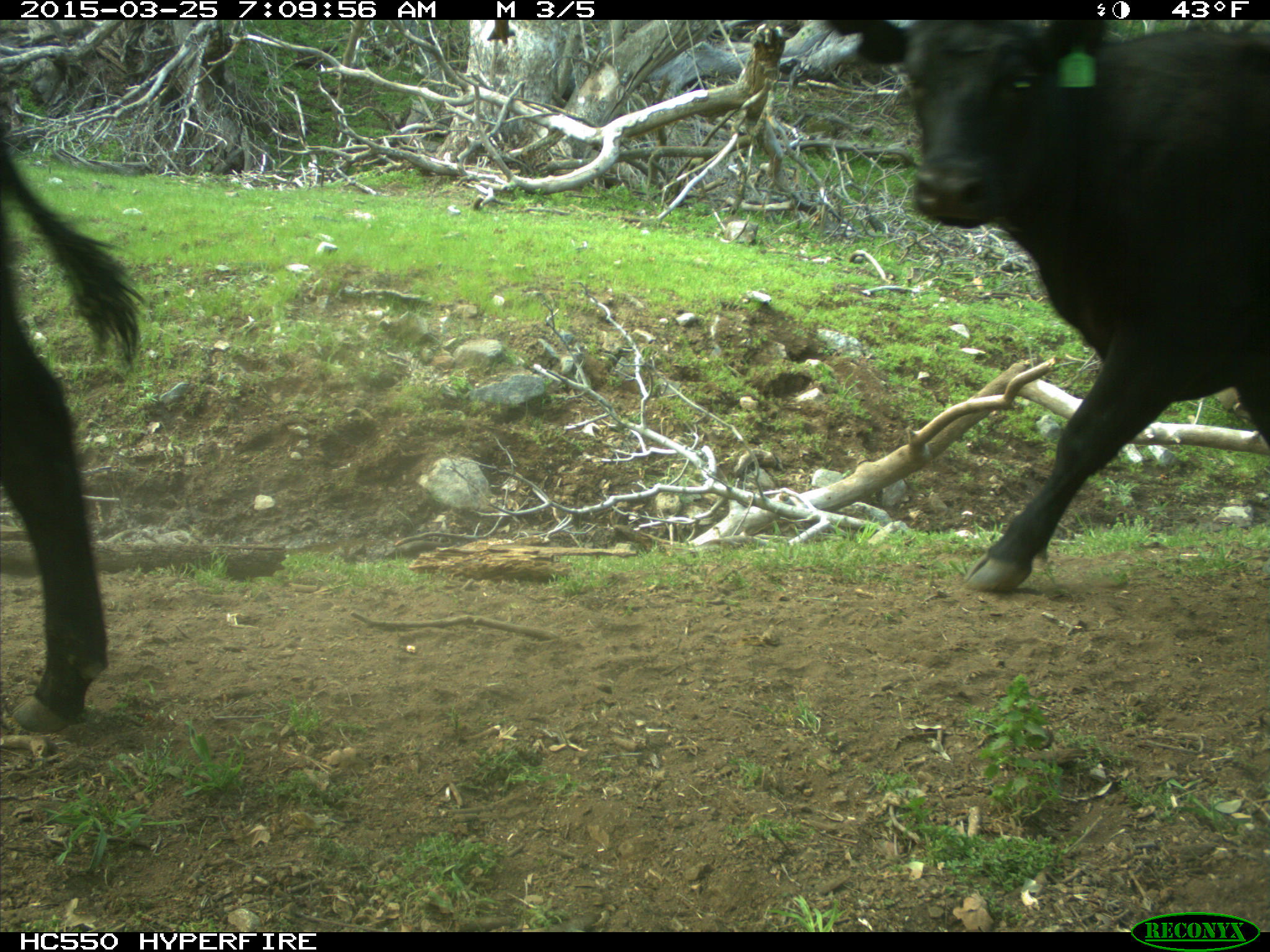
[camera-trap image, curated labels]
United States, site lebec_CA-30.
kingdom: Animalia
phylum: Chordata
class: Mammalia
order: Artiodactyla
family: Bovidae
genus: Bos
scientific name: Bos taurus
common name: domestic cow